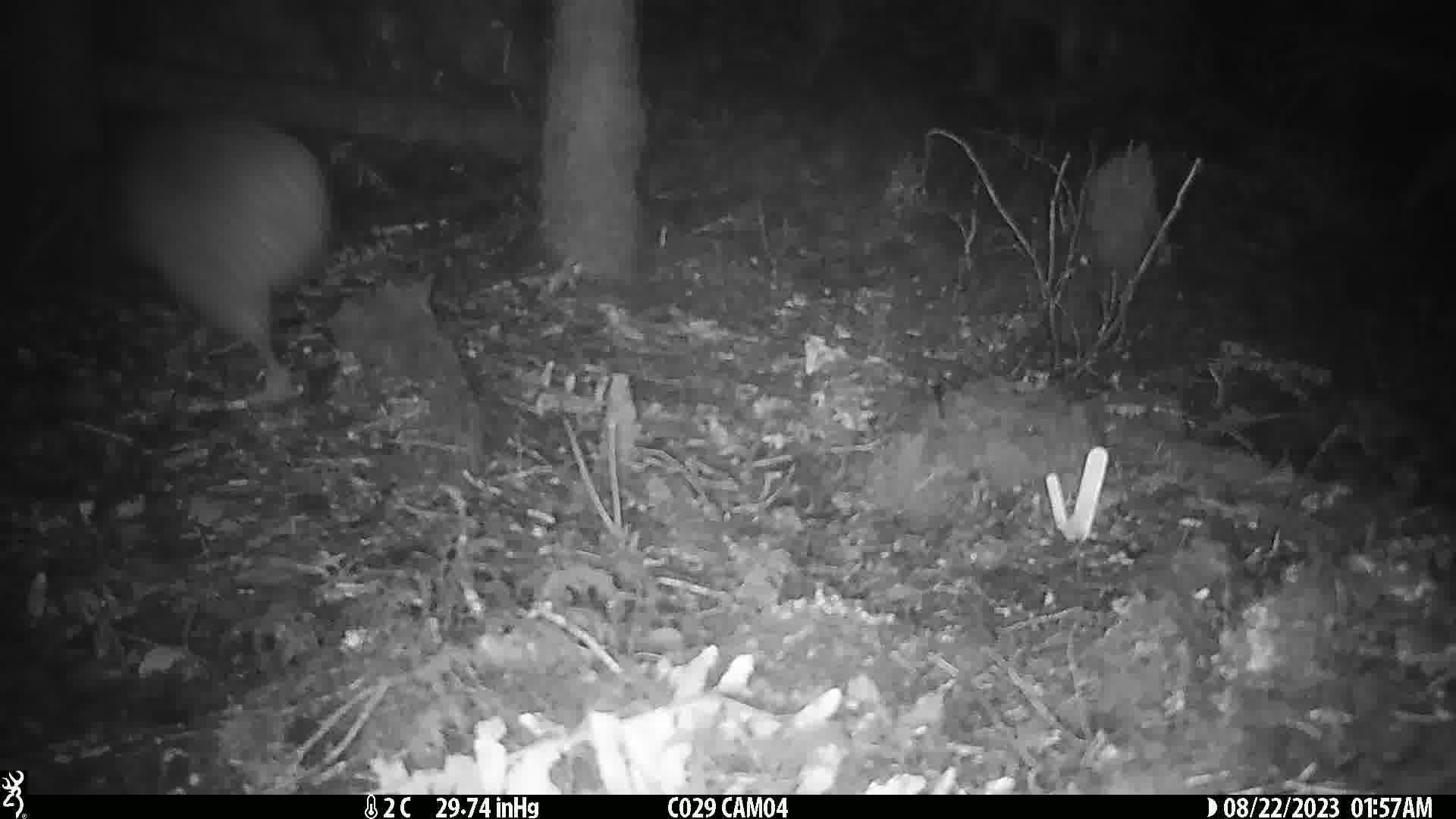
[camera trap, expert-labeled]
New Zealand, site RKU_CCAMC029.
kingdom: Animalia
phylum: Chordata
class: Aves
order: Apterygiformes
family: Apterygidae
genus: Apteryx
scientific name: Apteryx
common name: kiwi